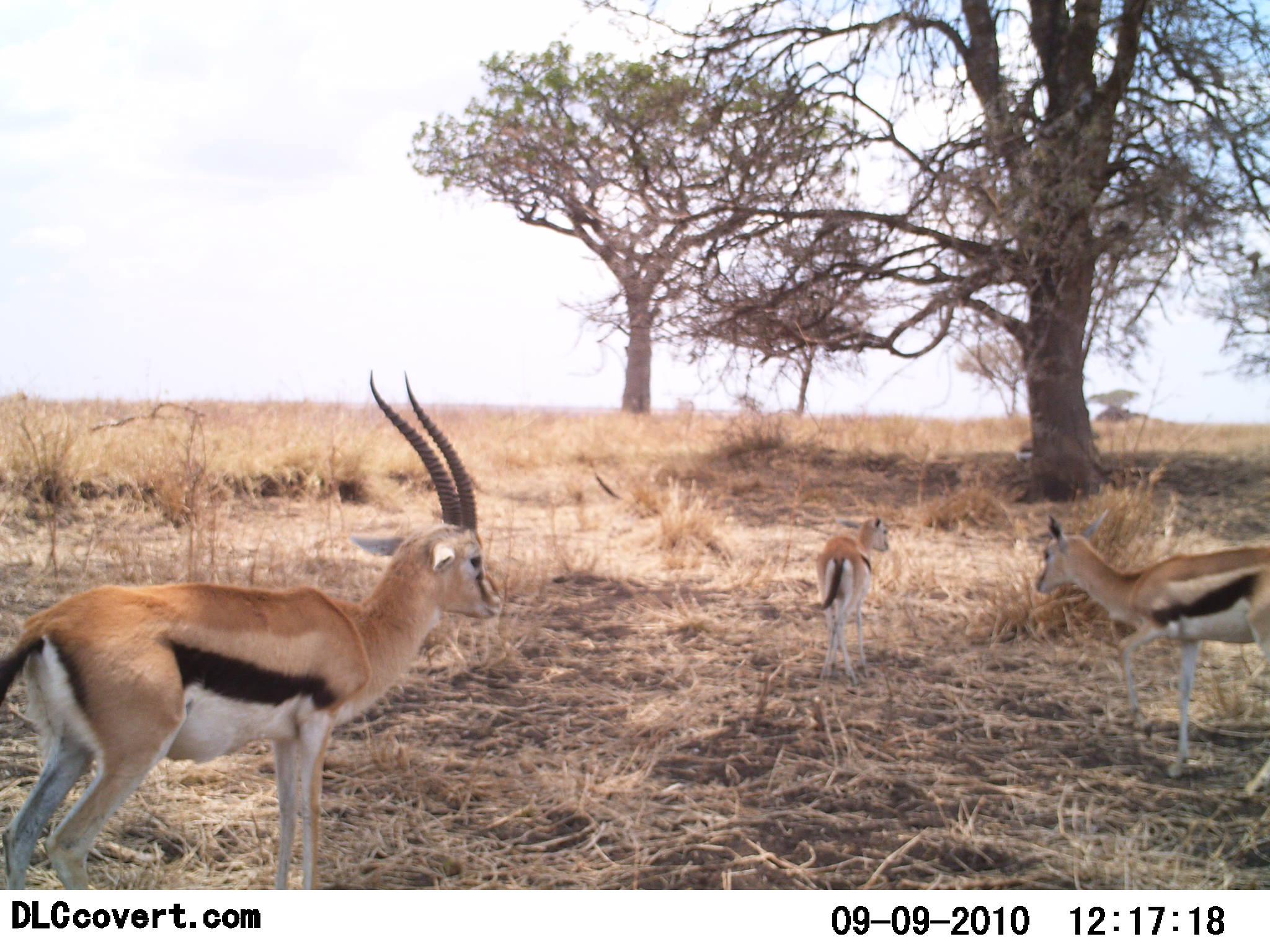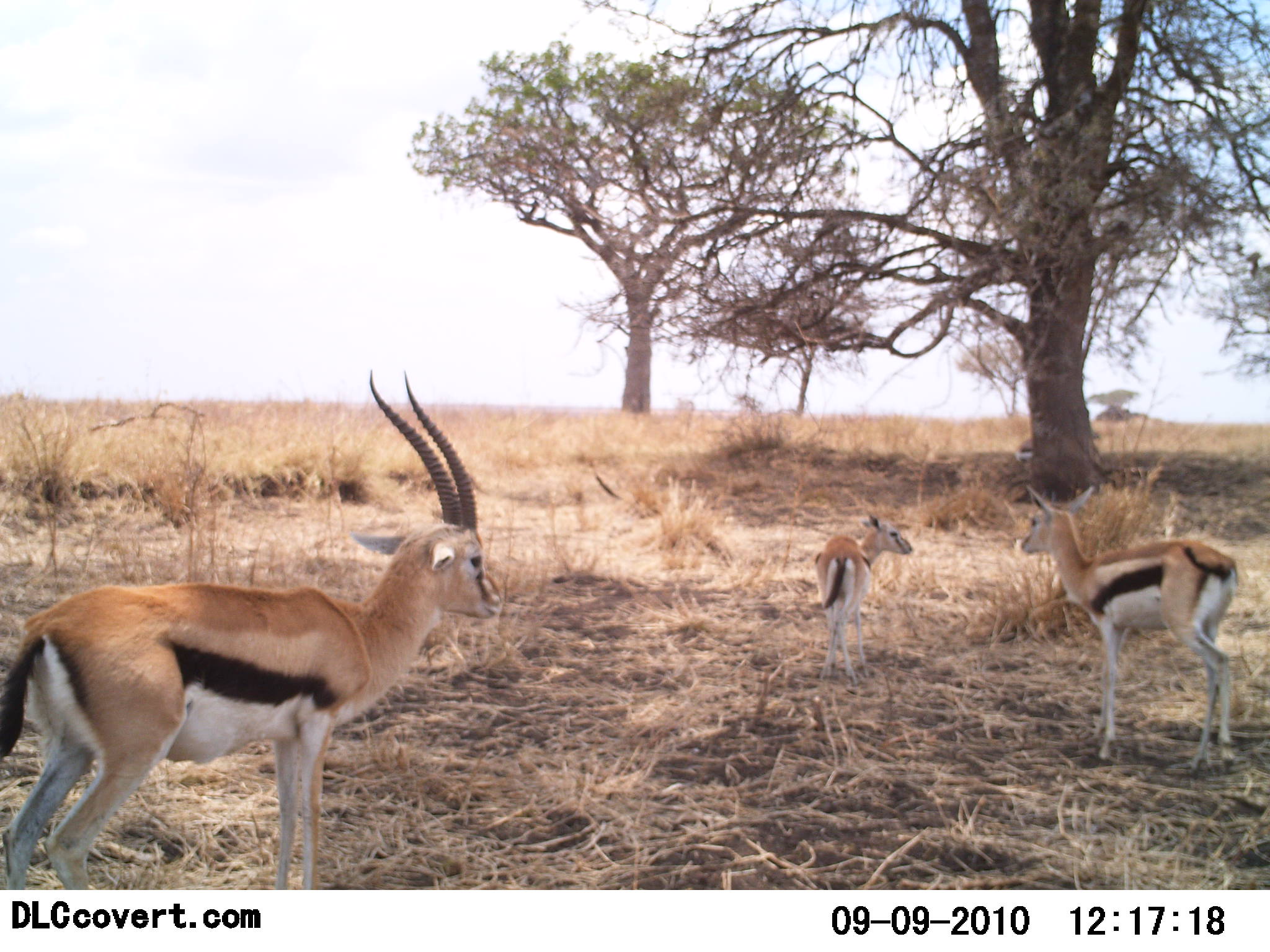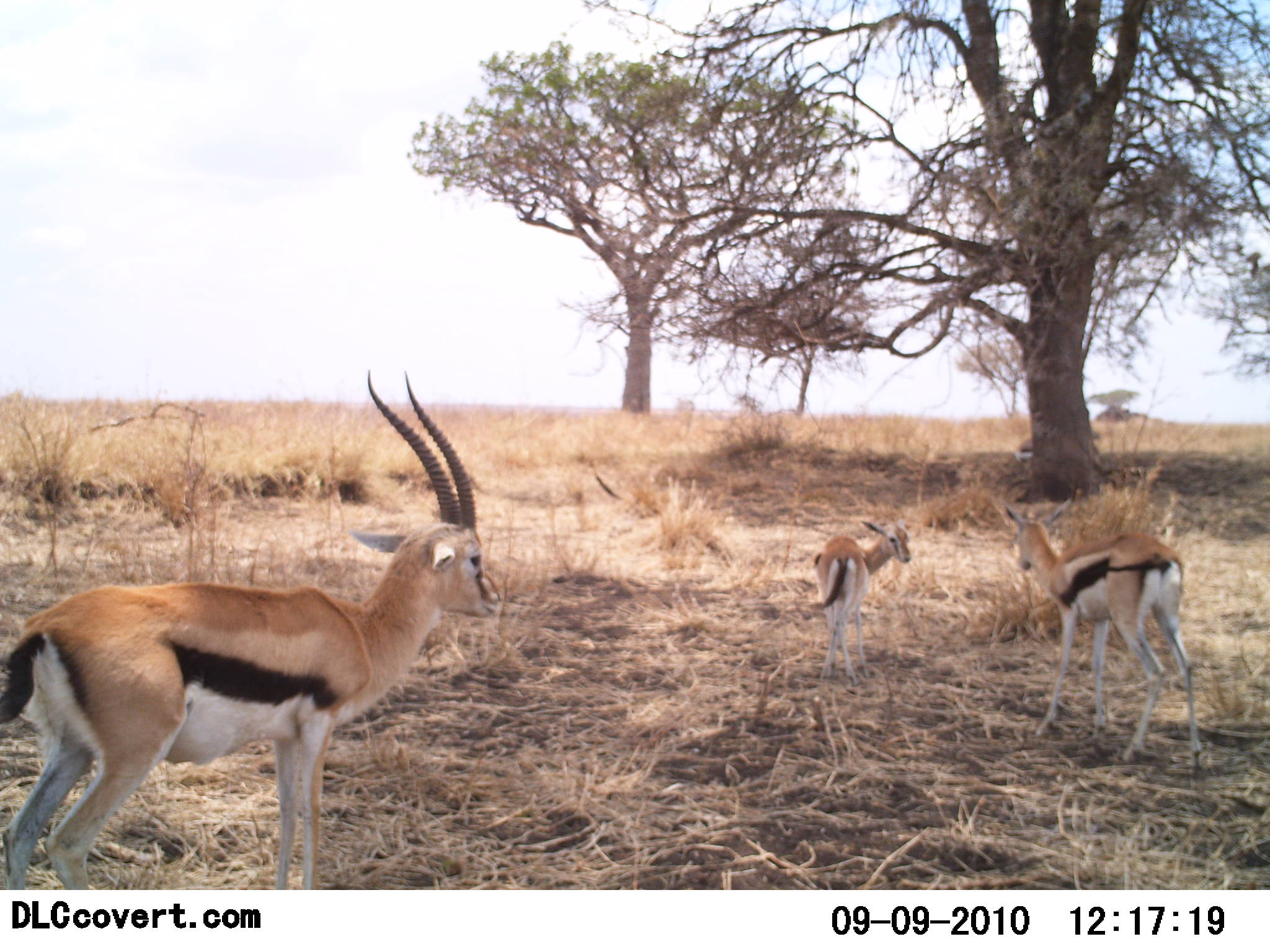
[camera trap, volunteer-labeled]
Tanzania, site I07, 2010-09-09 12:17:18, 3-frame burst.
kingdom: Animalia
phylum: Chordata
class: Mammalia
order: Artiodactyla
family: Bovidae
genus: Eudorcas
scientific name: Eudorcas thomsonii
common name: thomson's gazelle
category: gazellethomsons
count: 3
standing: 88%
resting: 0%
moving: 25%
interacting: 6%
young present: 31%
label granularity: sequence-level